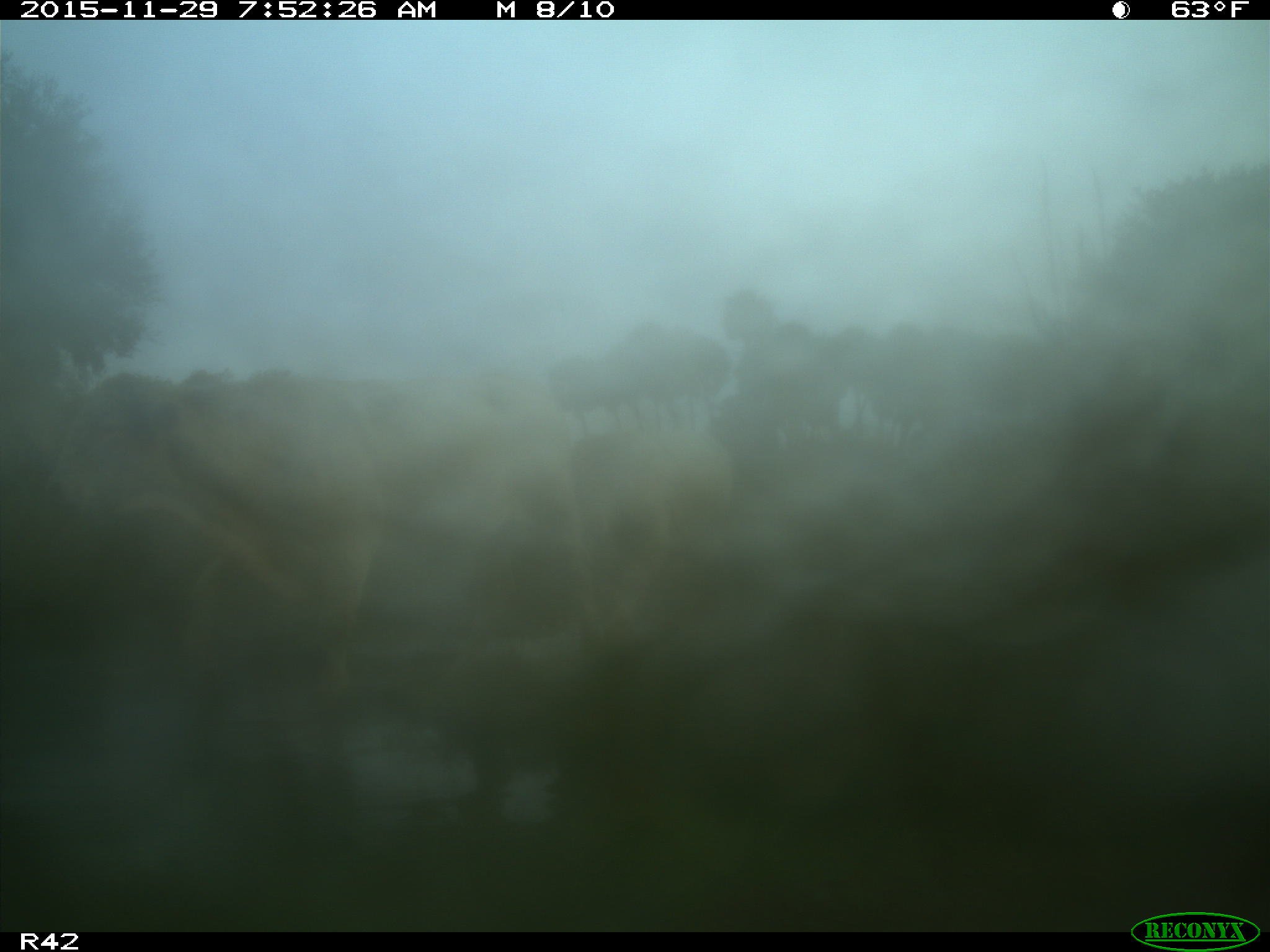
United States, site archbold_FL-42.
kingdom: Animalia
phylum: Chordata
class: Mammalia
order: Artiodactyla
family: Bovidae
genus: Bos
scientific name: Bos taurus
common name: domestic cow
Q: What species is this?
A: Bos taurus (domestic cow).